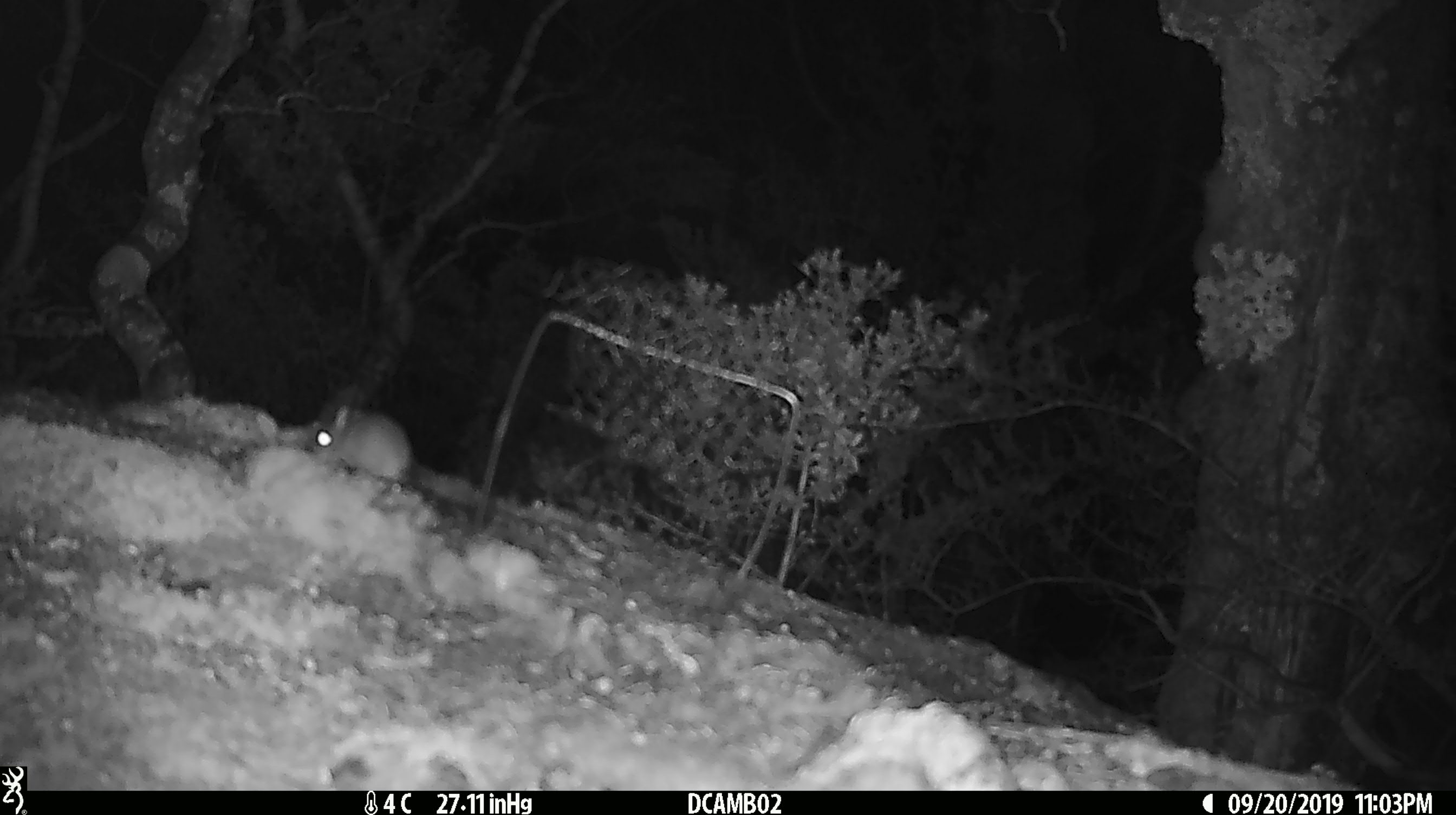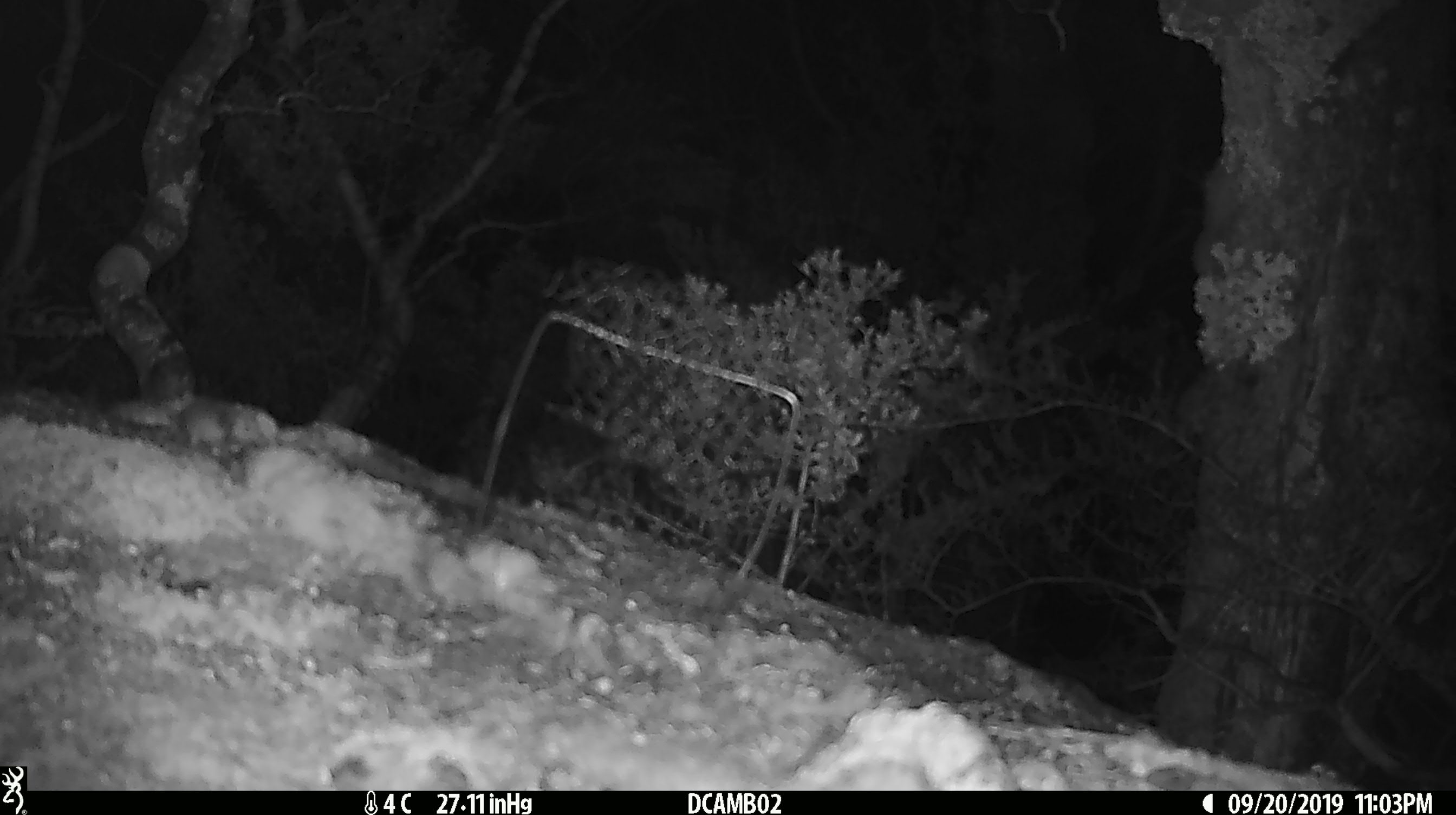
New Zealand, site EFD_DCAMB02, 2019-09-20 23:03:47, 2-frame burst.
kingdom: Animalia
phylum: Chordata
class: Mammalia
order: Rodentia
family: Muridae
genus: Mus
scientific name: Mus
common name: mouse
Mouse (Mus).